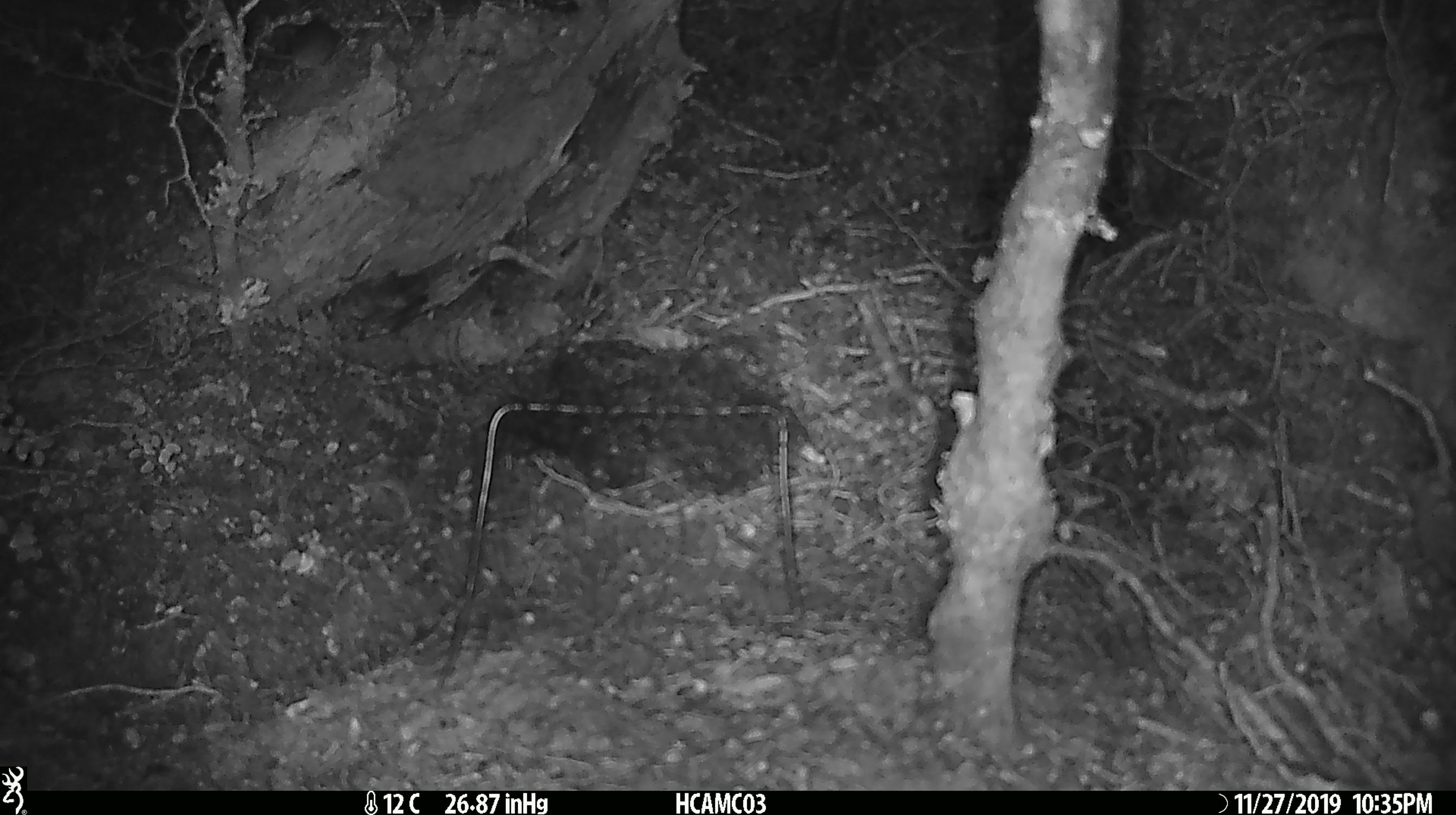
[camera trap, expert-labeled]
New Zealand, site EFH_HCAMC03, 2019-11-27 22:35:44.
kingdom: Animalia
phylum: Chordata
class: Mammalia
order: Rodentia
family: Muridae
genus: Mus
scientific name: Mus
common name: mouse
Mouse (Mus).